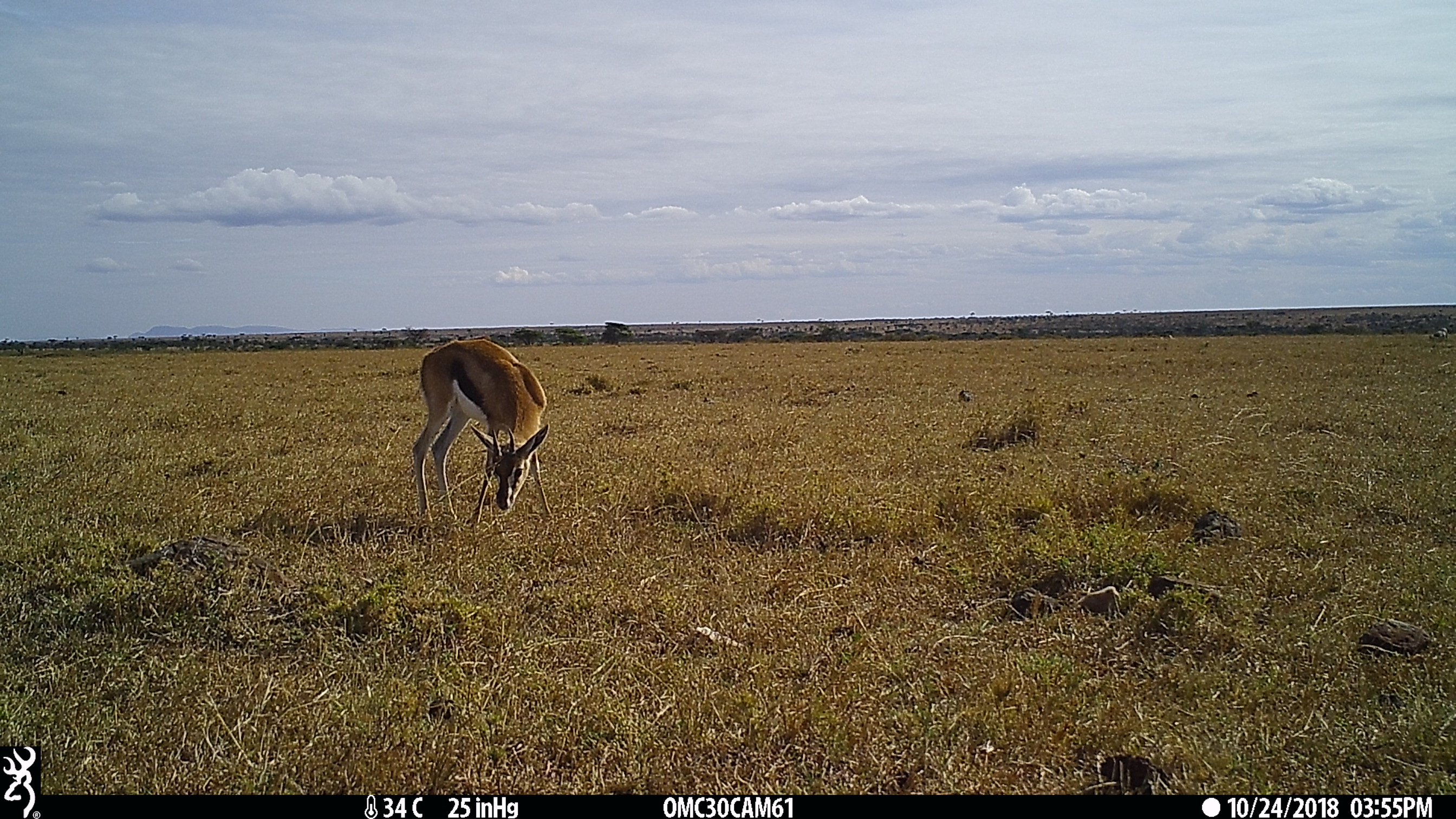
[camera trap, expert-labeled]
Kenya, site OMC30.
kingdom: Animalia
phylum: Chordata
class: Mammalia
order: Artiodactyla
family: Bovidae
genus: Eudorcas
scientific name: Eudorcas thomsonii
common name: thomon's gazelle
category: gazelle thomsons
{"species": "gazelle thomsons (thomon's gazelle) (Eudorcas thomsonii)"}